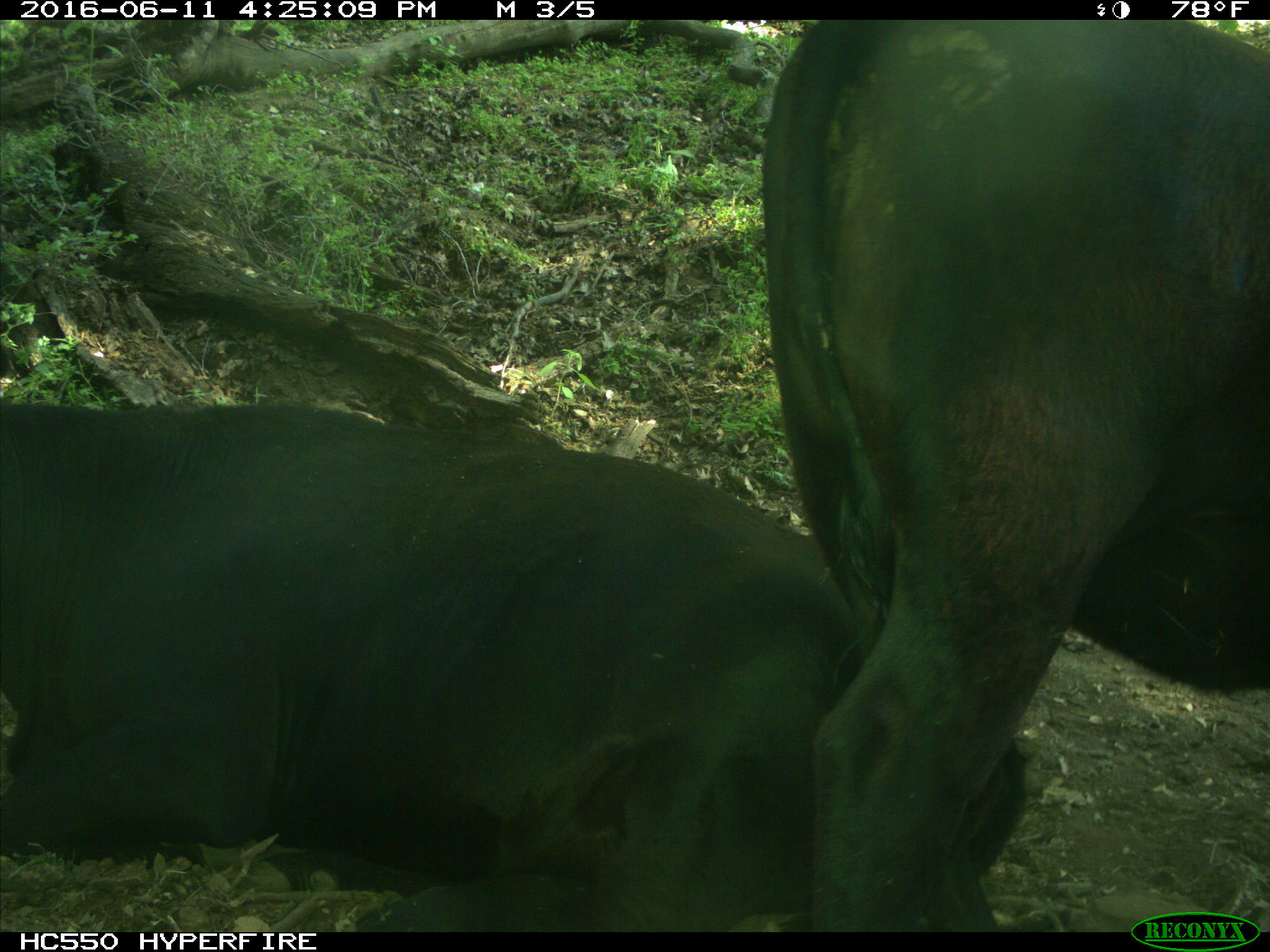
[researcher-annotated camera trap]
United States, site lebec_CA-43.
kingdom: Animalia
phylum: Chordata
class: Mammalia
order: Artiodactyla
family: Bovidae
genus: Bos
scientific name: Bos taurus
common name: domestic cow